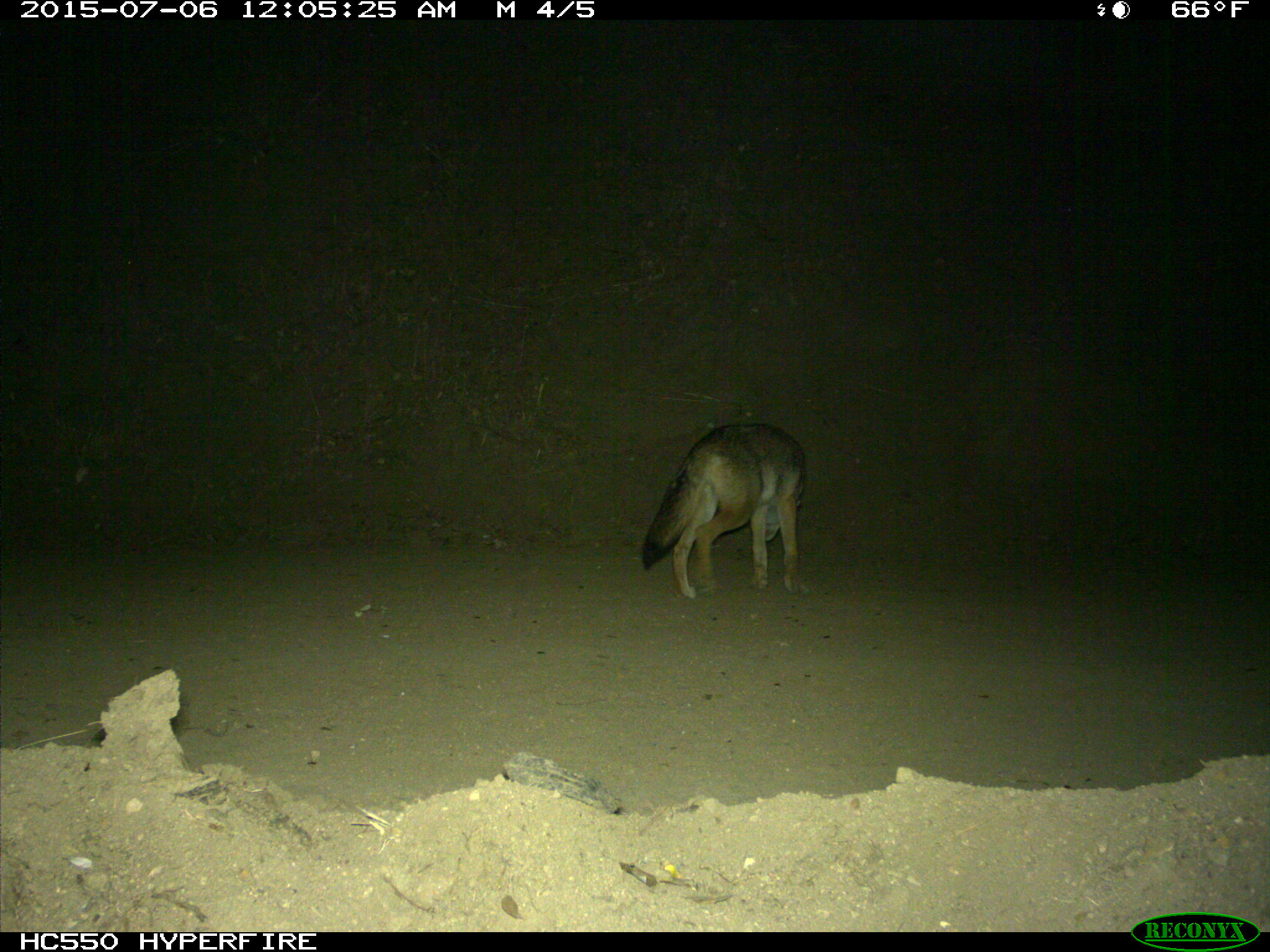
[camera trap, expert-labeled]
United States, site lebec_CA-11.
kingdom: Animalia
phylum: Chordata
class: Mammalia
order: Carnivora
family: Canidae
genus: Canis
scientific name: Canis latrans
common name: coyote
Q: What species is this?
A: Canis latrans (coyote).